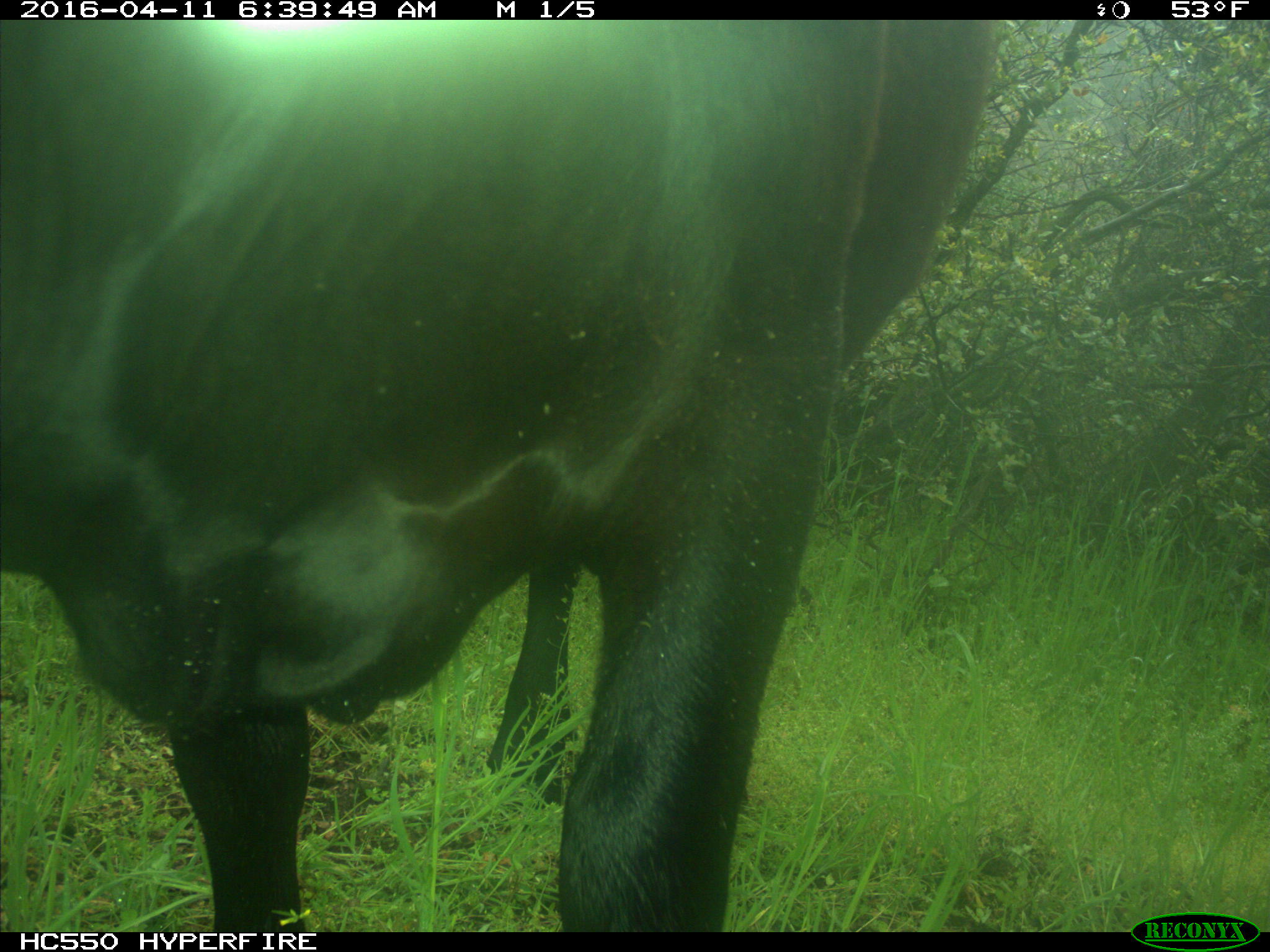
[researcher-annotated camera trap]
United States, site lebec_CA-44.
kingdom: Animalia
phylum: Chordata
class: Mammalia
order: Artiodactyla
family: Bovidae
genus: Bos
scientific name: Bos taurus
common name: domestic cow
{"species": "Bos taurus (domestic cow)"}